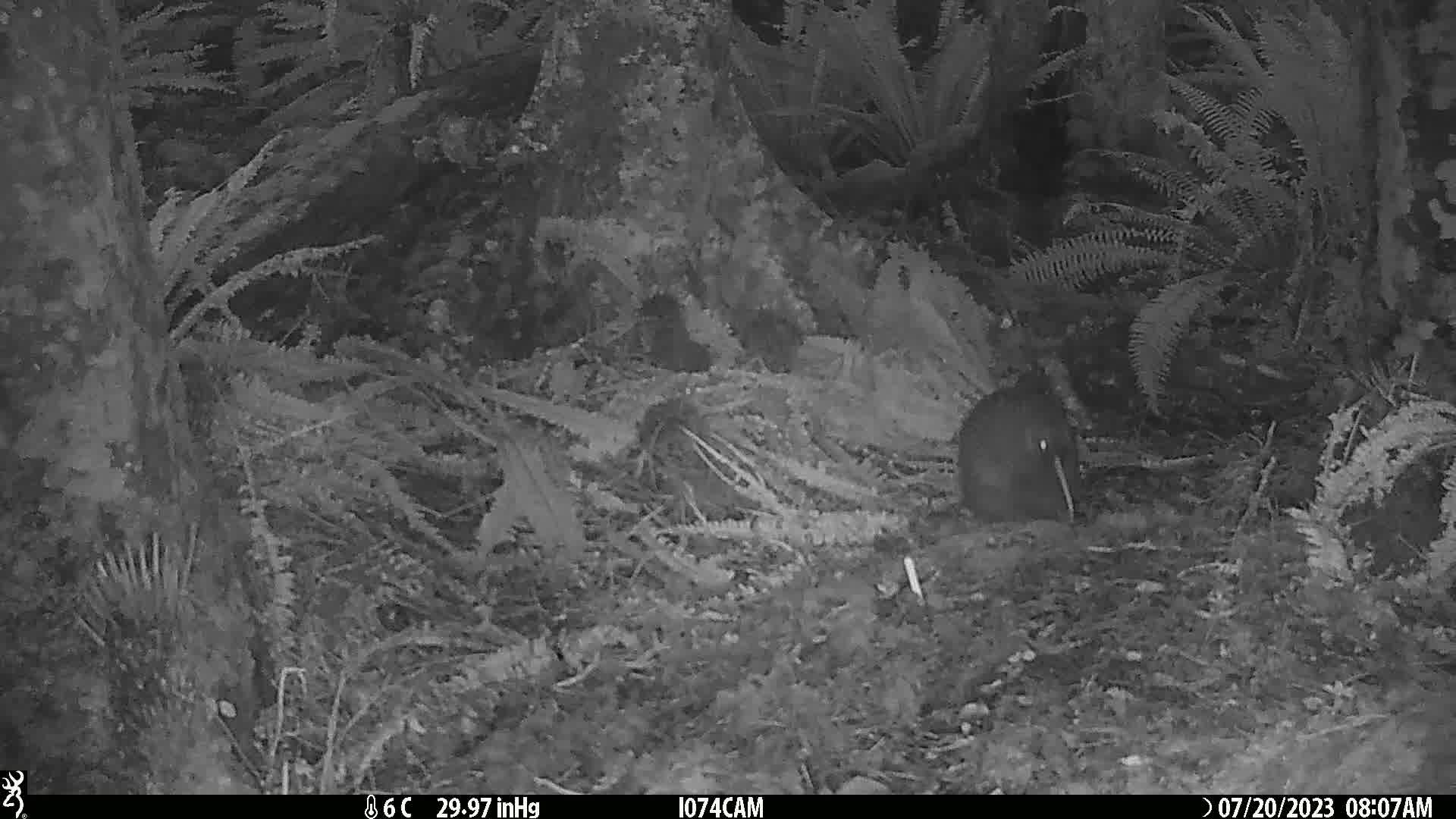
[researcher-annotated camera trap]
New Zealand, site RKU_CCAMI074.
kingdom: Animalia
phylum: Chordata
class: Aves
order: Apterygiformes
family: Apterygidae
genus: Apteryx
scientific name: Apteryx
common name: kiwi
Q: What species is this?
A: Kiwi (Apteryx).